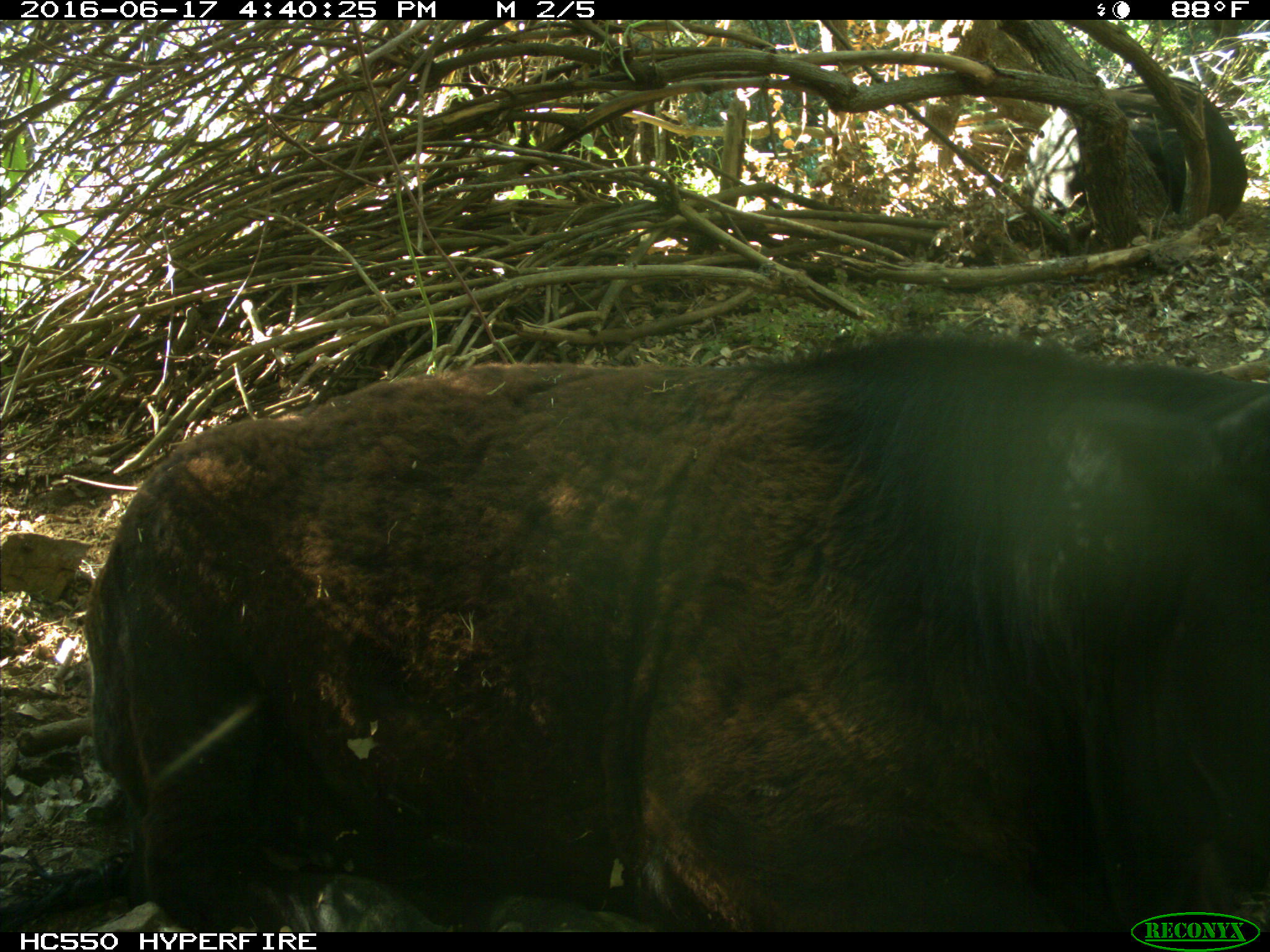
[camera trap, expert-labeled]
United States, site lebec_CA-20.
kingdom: Animalia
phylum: Chordata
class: Mammalia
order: Artiodactyla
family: Bovidae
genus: Bos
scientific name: Bos taurus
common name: domestic cow